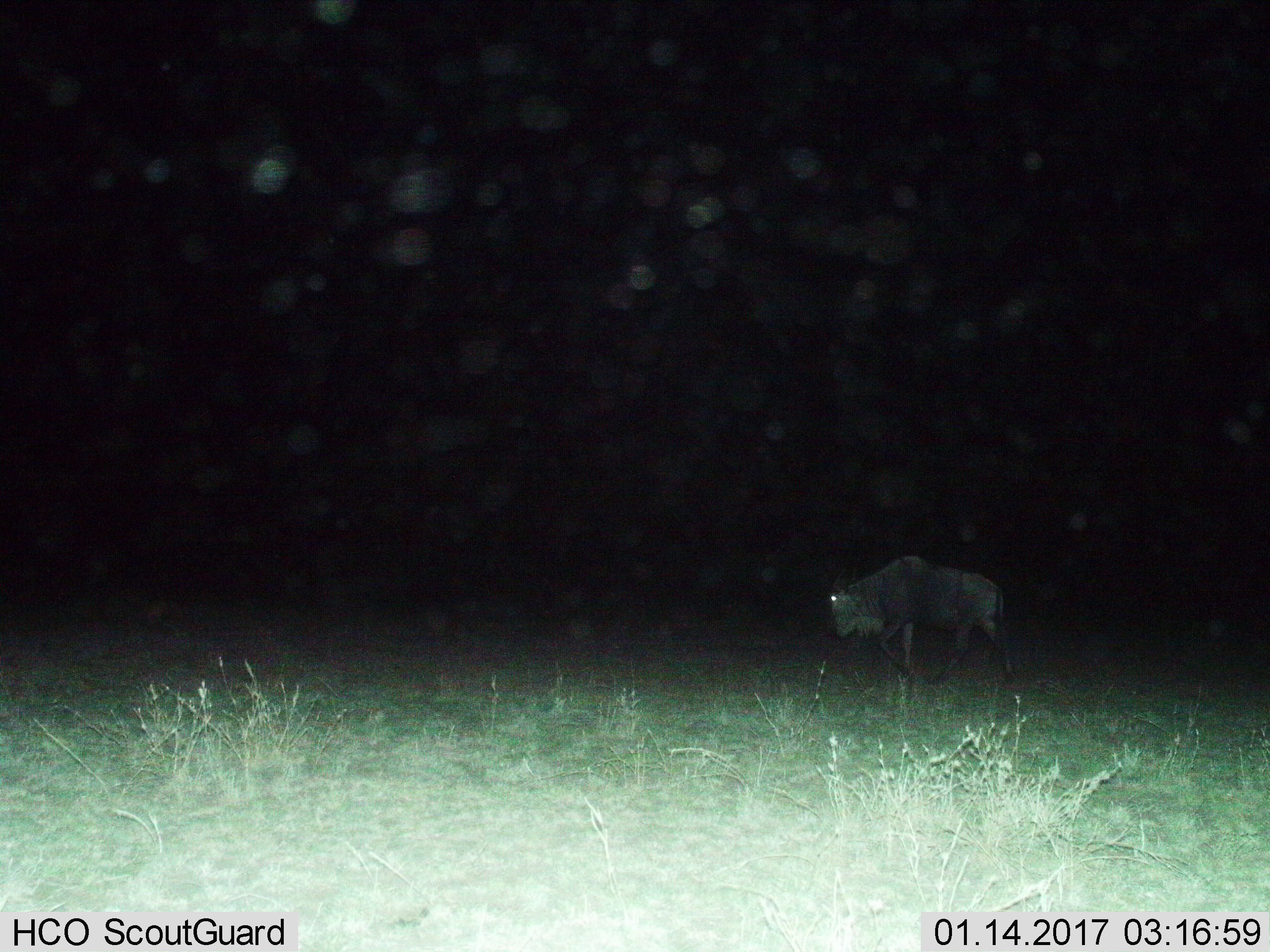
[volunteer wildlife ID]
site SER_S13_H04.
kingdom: Animalia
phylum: Chordata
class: Mammalia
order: Artiodactyla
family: Bovidae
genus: Connochaetes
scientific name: Connochaetes taurinus taurinus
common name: blue wildebeest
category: wildebeestblue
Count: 1.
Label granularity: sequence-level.